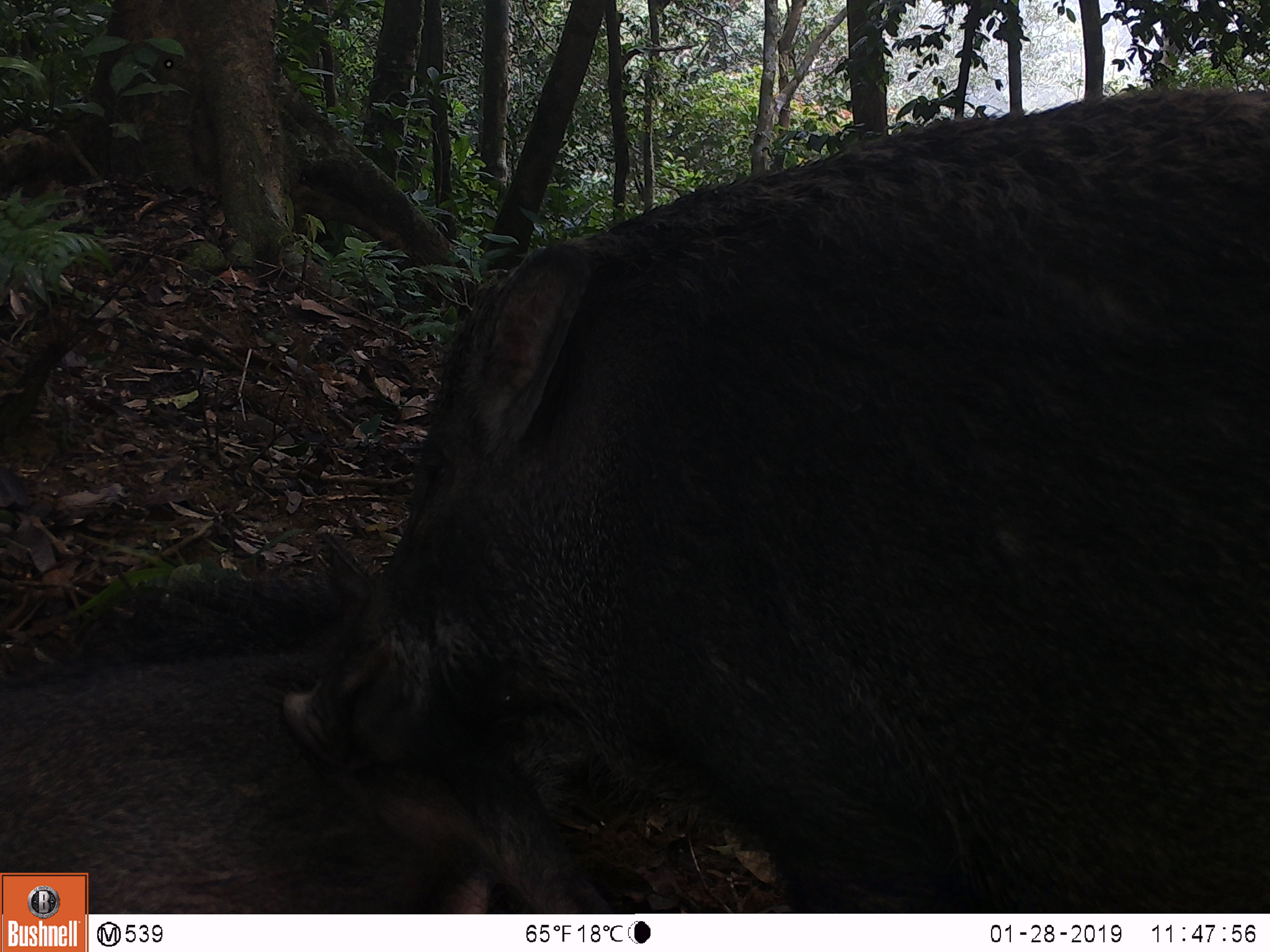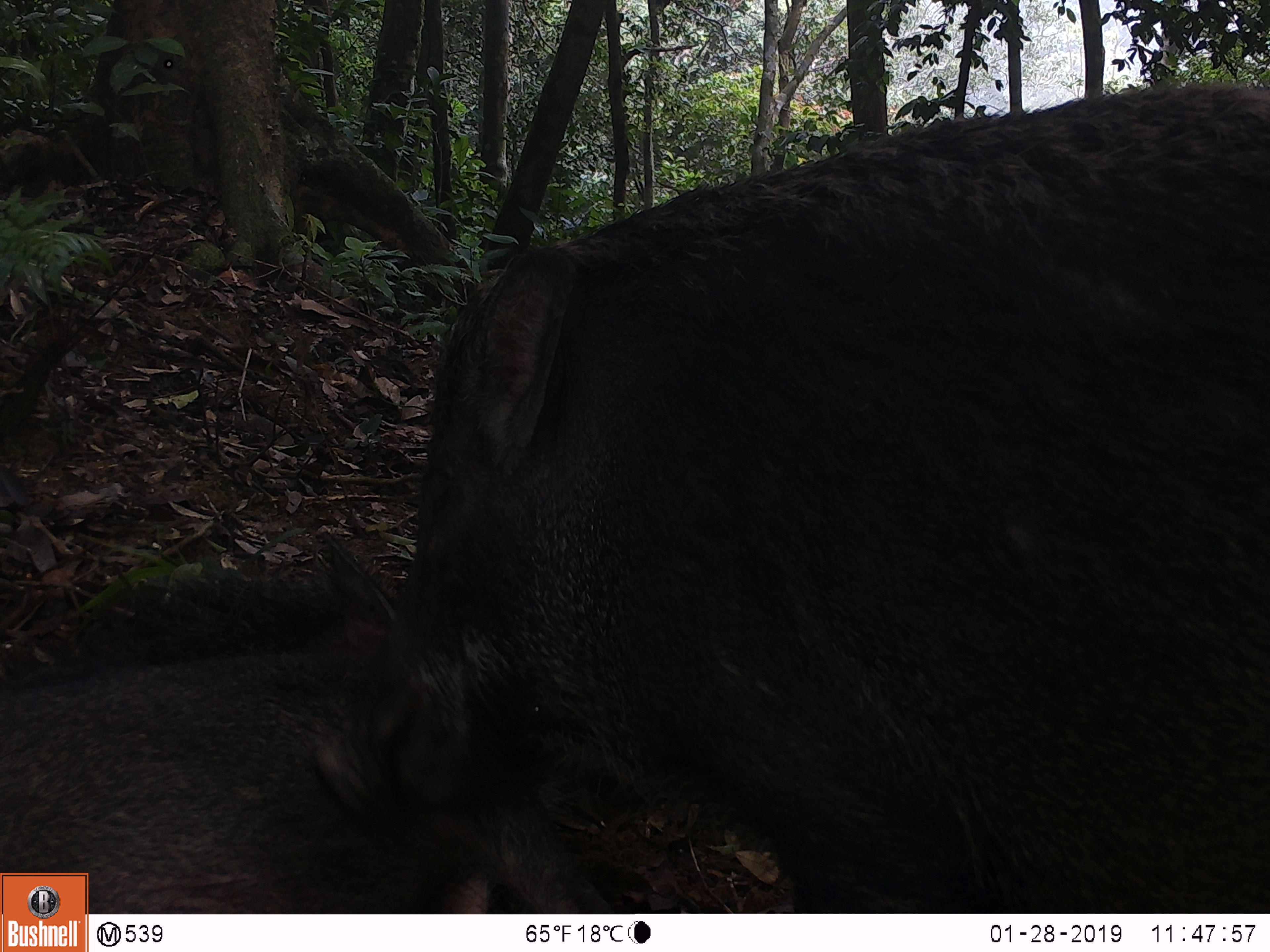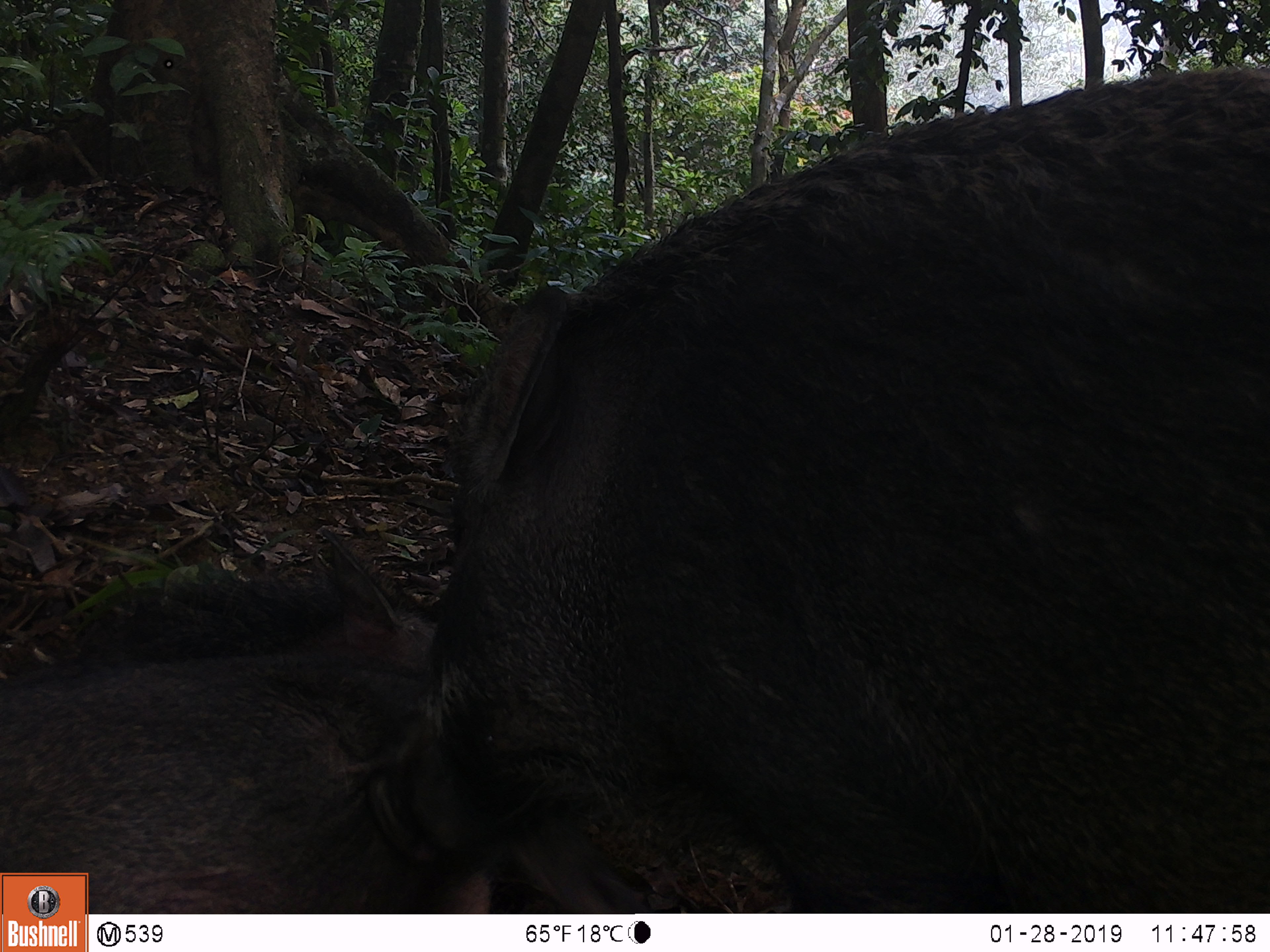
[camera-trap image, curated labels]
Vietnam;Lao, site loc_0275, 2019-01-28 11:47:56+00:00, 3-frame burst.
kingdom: Animalia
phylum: Chordata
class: Mammalia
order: Artiodactyla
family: Suidae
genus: Sus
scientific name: Sus scrofa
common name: eurasian wild pig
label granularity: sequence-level